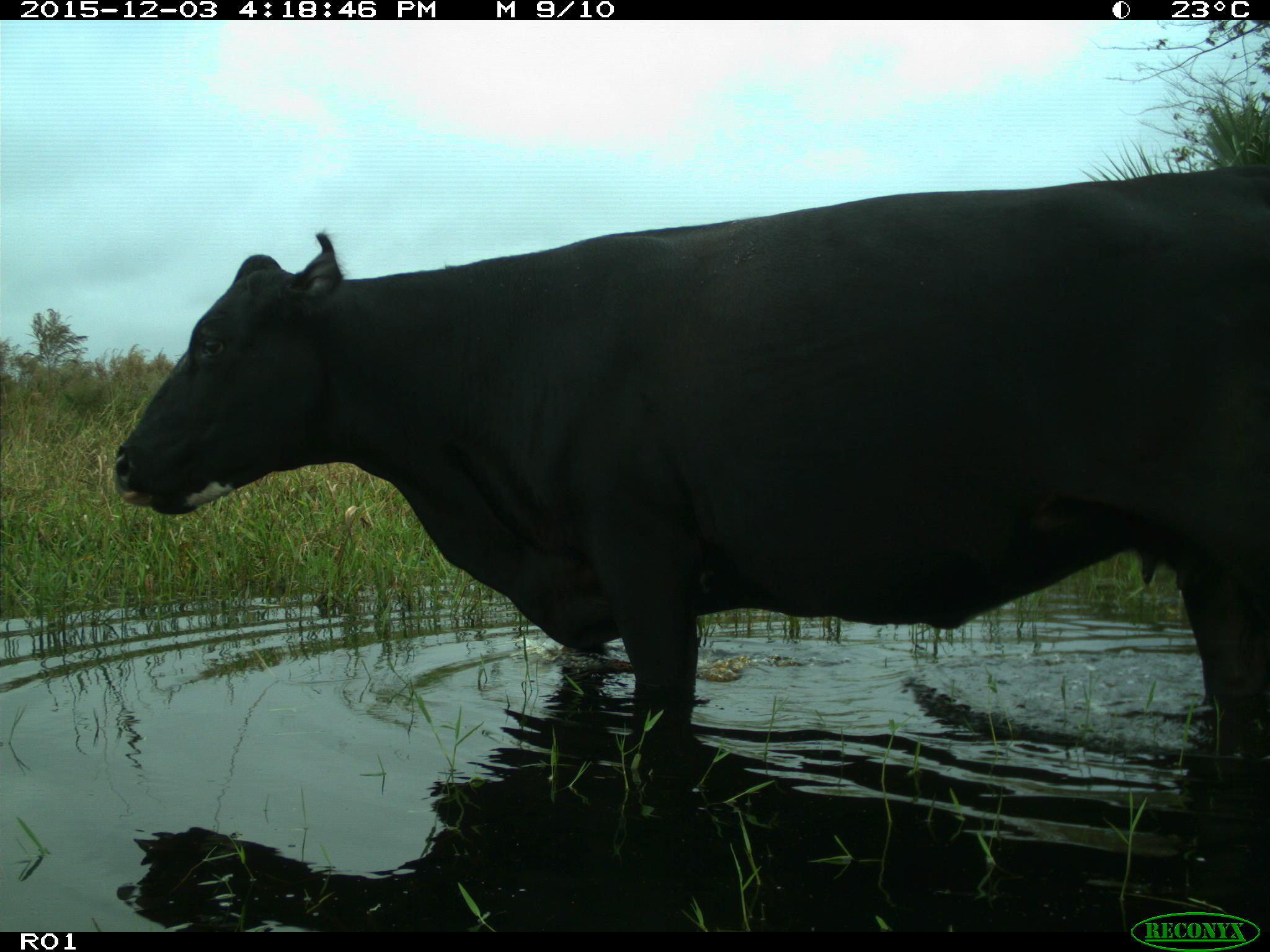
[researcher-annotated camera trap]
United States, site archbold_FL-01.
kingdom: Animalia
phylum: Chordata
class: Mammalia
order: Artiodactyla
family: Bovidae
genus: Bos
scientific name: Bos taurus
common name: domestic cow